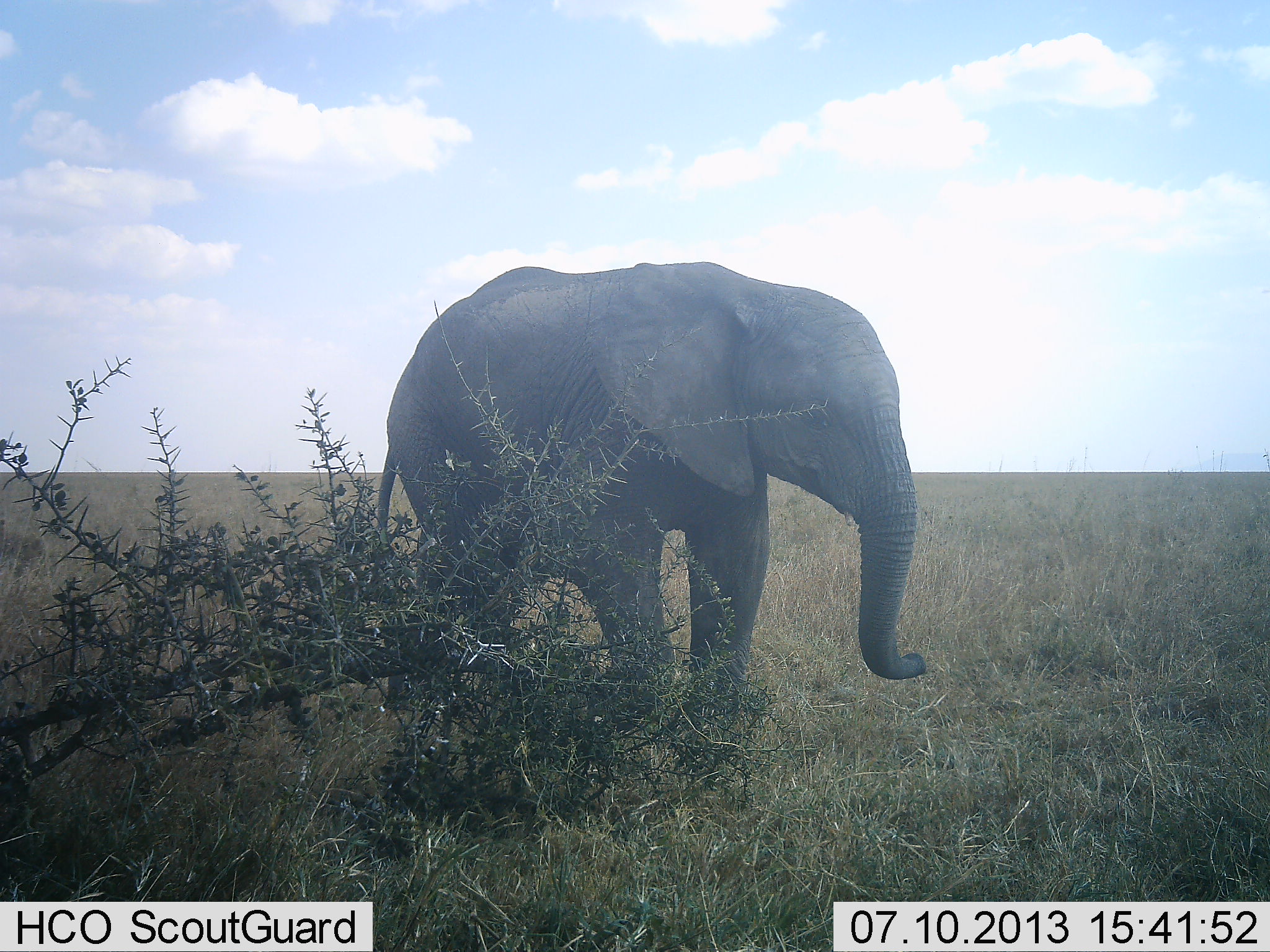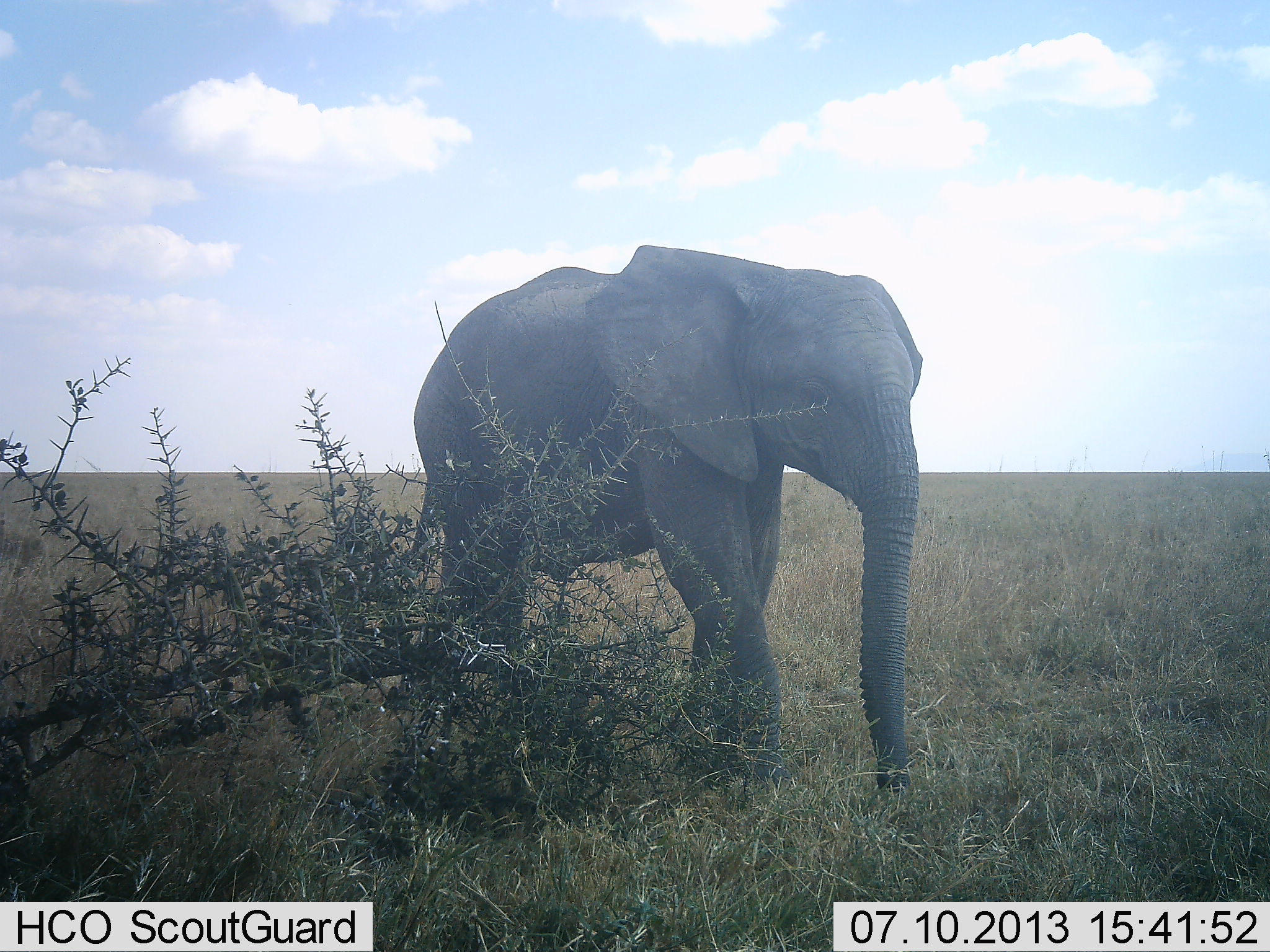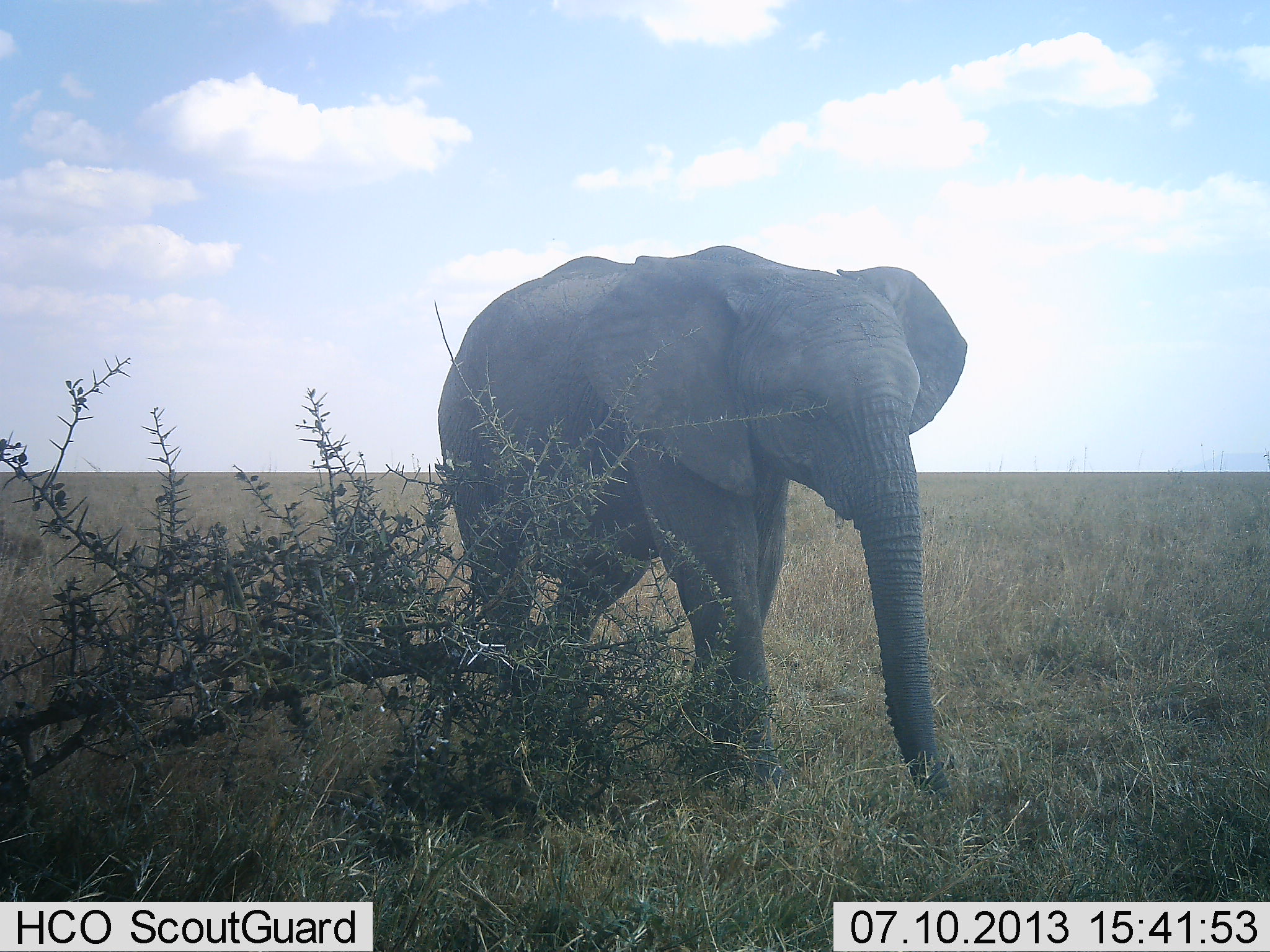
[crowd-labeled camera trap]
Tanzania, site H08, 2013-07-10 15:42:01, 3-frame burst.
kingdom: Animalia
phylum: Chordata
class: Mammalia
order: Proboscidea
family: Elephantidae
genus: Loxodonta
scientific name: Loxodonta africana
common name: african bush elephant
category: elephant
Elephant (african bush elephant) (Loxodonta africana), count 1. Behavior (volunteer vote fractions): standing 11%, resting 0%, moving 86%, interacting 0%. Young present (vote fraction): 29%. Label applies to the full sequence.